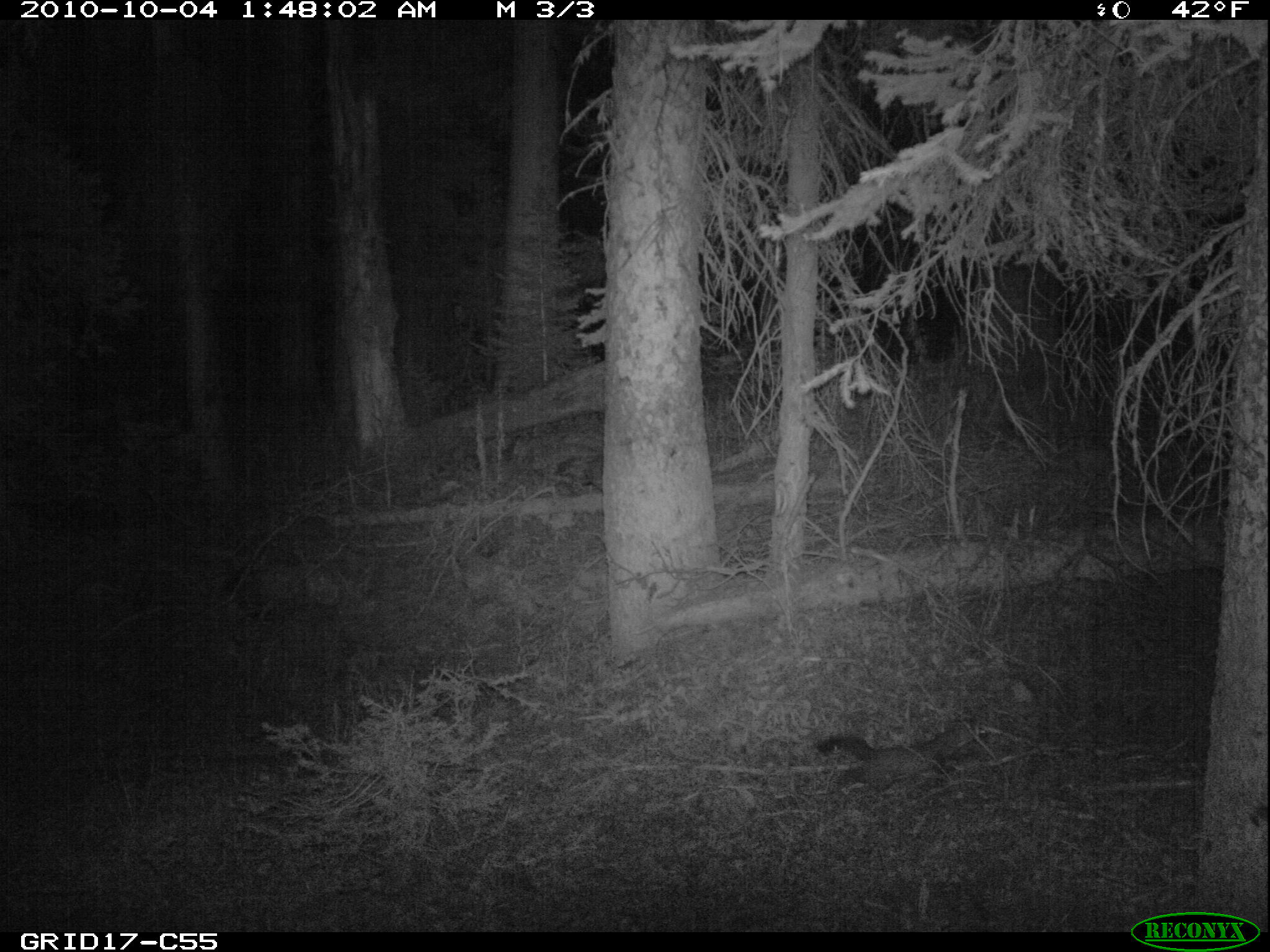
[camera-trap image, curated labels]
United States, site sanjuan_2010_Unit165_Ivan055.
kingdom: Animalia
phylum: Chordata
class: Mammalia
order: Carnivora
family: Mustelidae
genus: Martes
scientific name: Martes americana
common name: american marten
Martes americana (american marten).